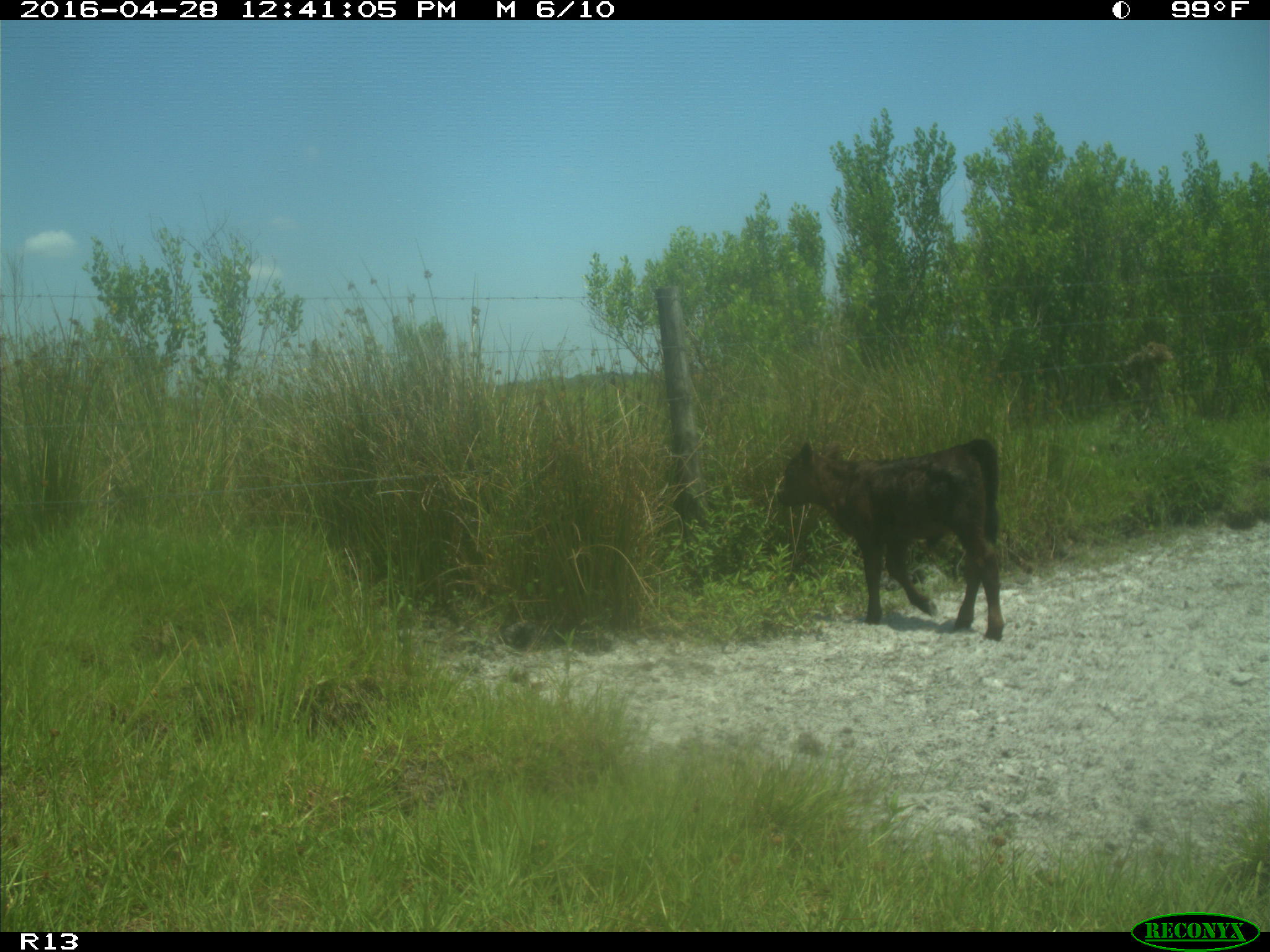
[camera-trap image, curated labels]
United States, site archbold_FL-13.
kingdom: Animalia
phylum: Chordata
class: Mammalia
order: Artiodactyla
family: Bovidae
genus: Bos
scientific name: Bos taurus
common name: domestic cow